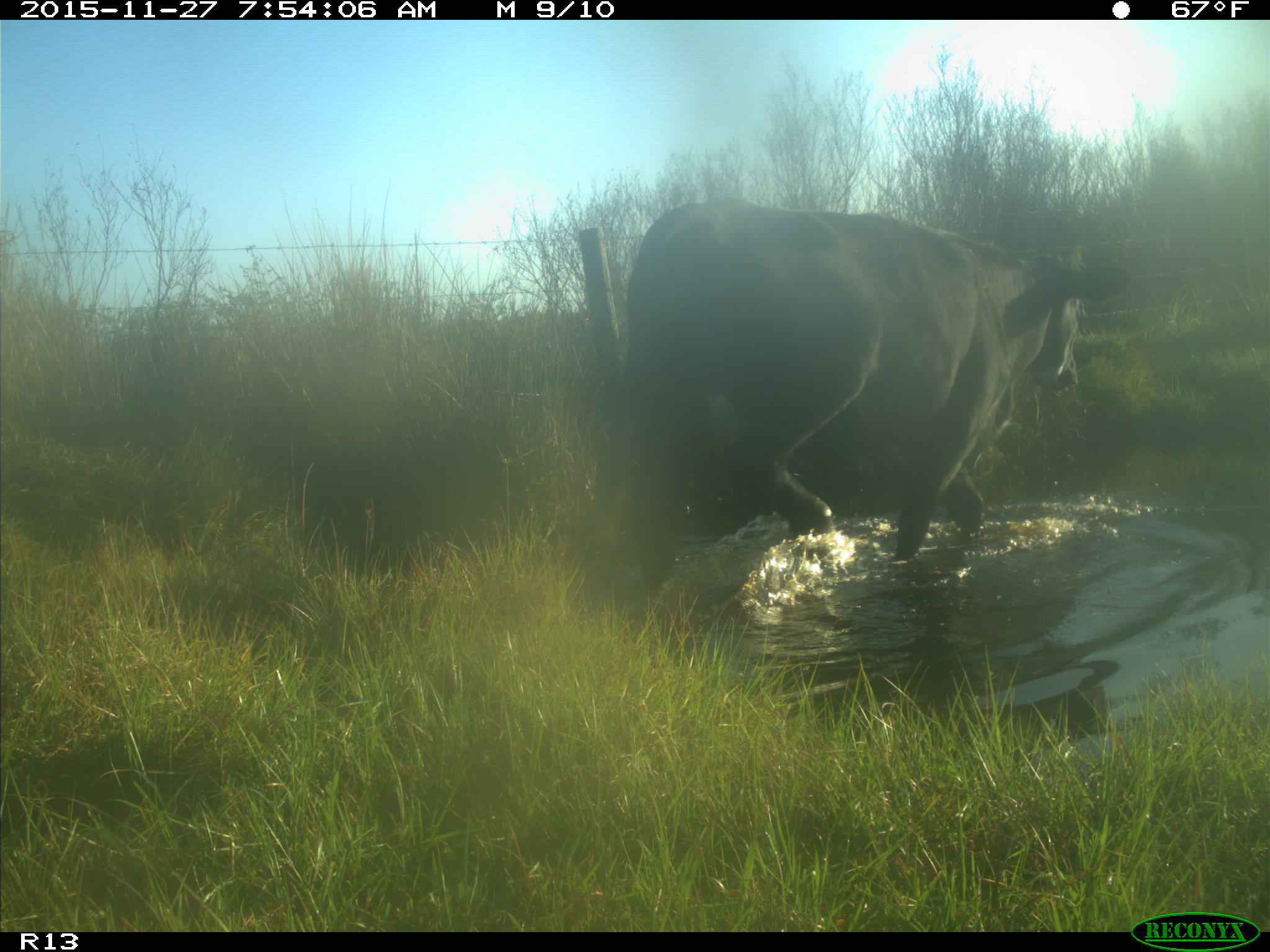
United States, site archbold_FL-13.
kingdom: Animalia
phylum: Chordata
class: Mammalia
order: Artiodactyla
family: Bovidae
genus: Bos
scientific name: Bos taurus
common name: domestic cow